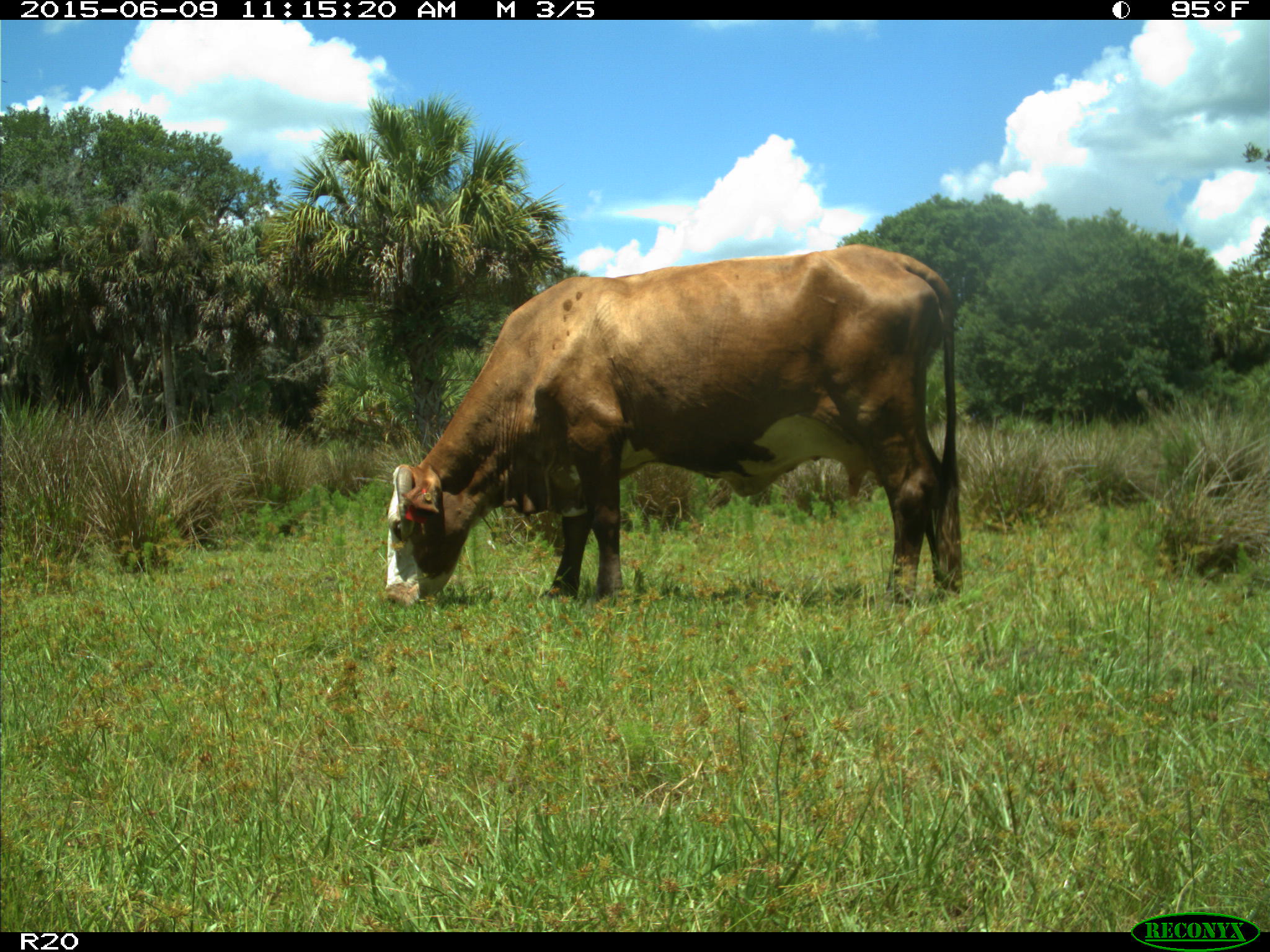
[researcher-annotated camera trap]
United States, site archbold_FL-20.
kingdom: Animalia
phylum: Chordata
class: Mammalia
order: Artiodactyla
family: Bovidae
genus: Bos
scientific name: Bos taurus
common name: domestic cow